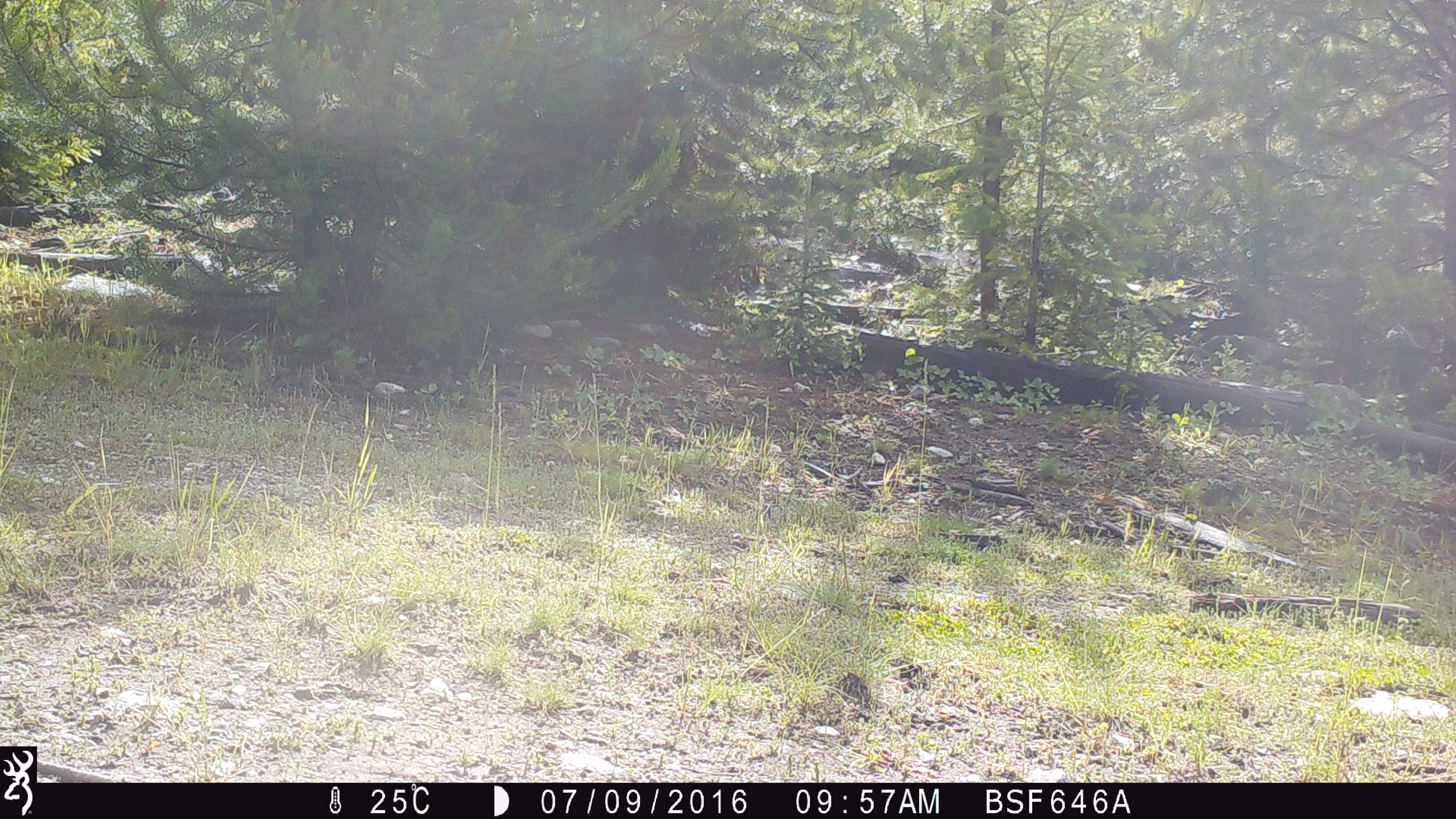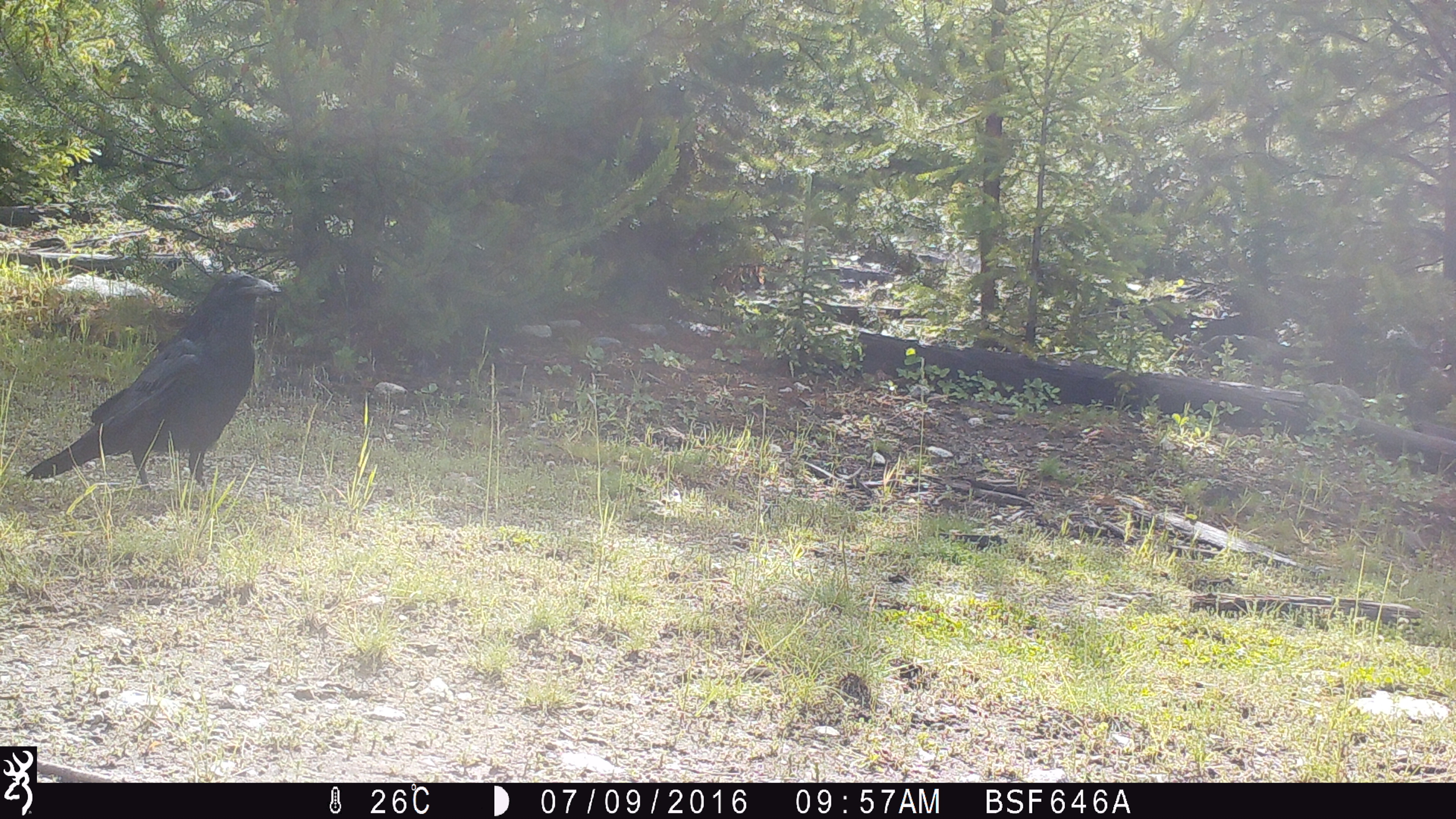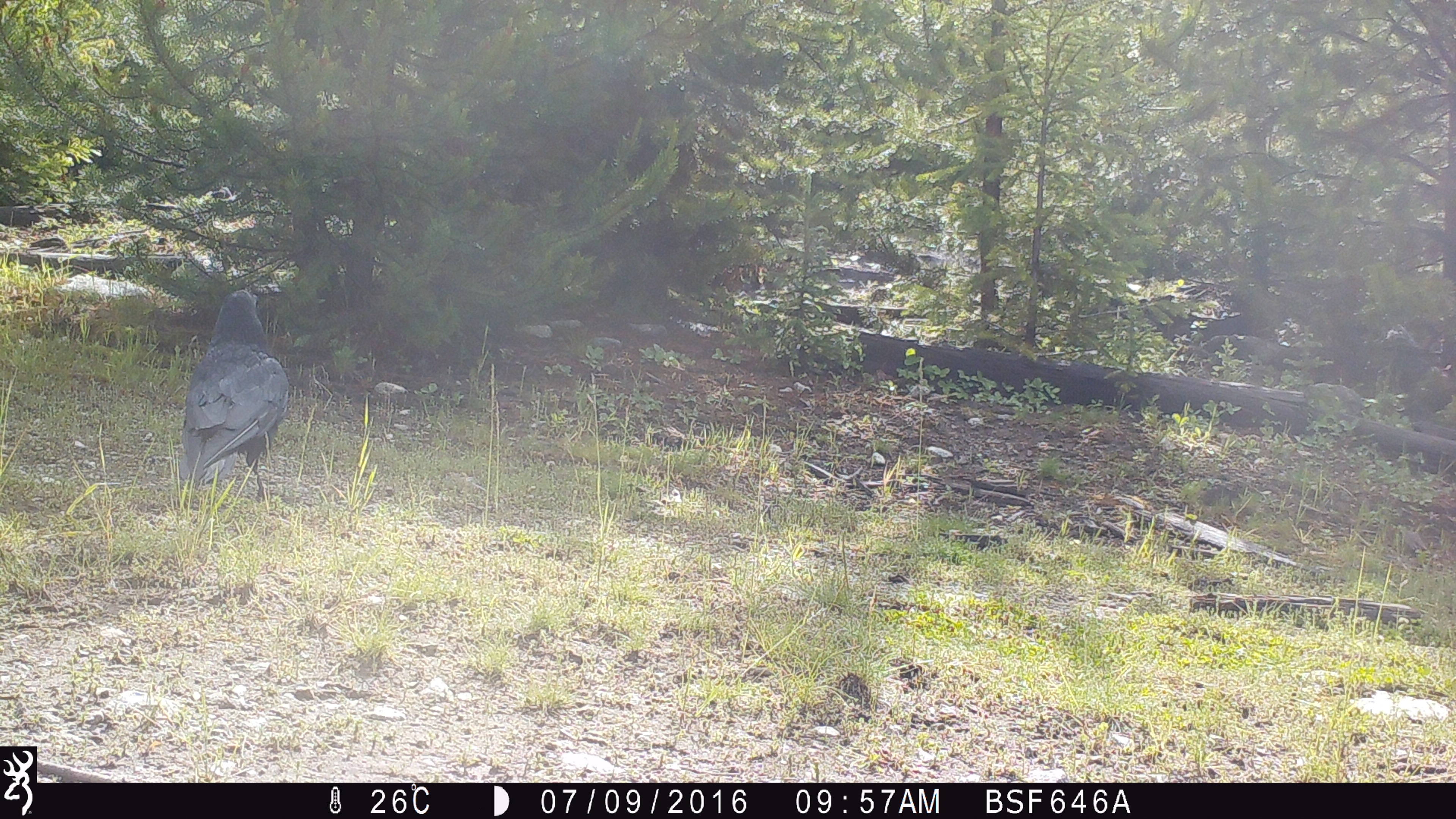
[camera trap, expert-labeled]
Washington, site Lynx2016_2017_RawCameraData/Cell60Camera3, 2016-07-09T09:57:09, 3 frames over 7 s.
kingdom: Animalia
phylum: Chordata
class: Aves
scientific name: Aves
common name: birds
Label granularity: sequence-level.